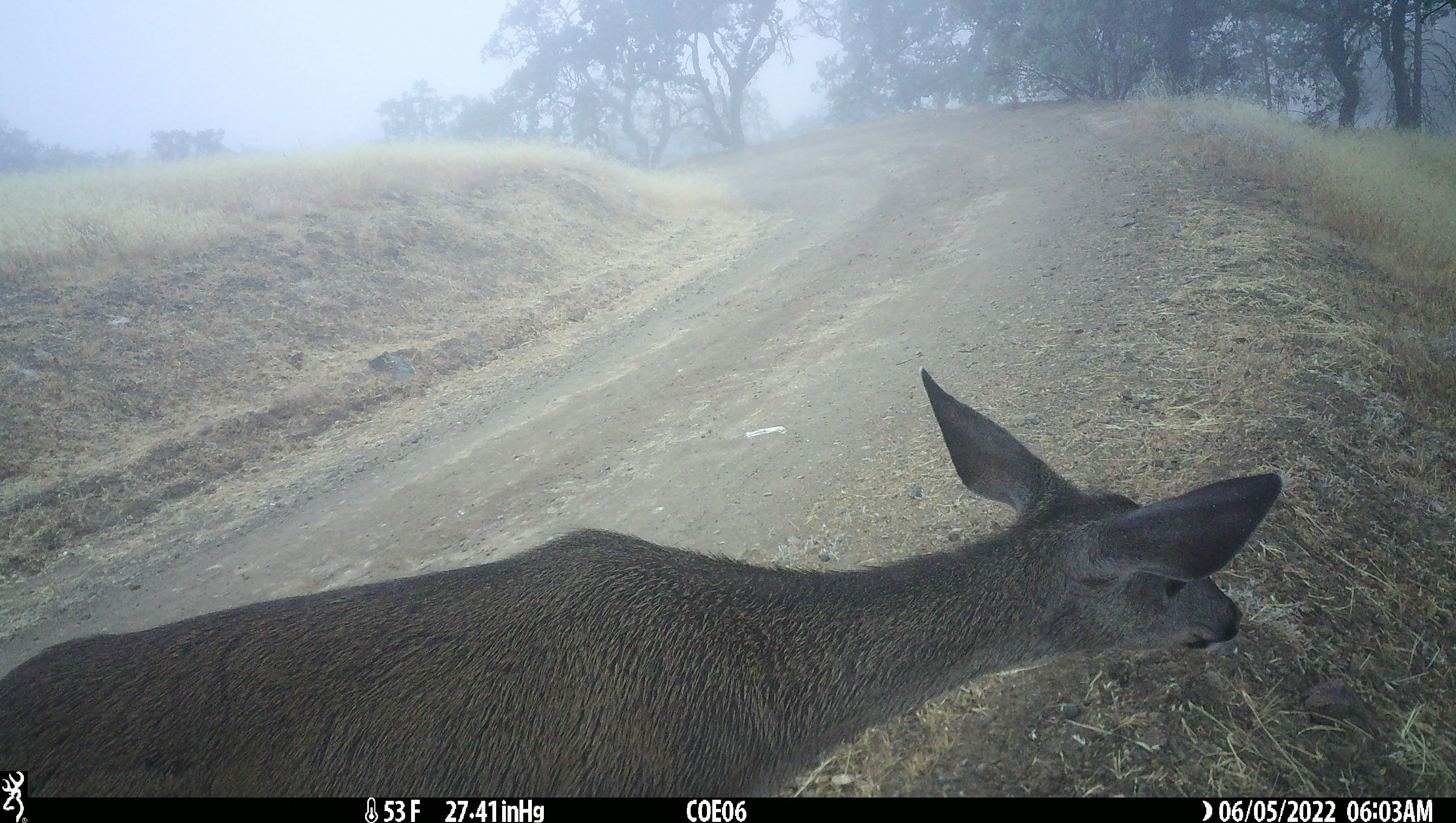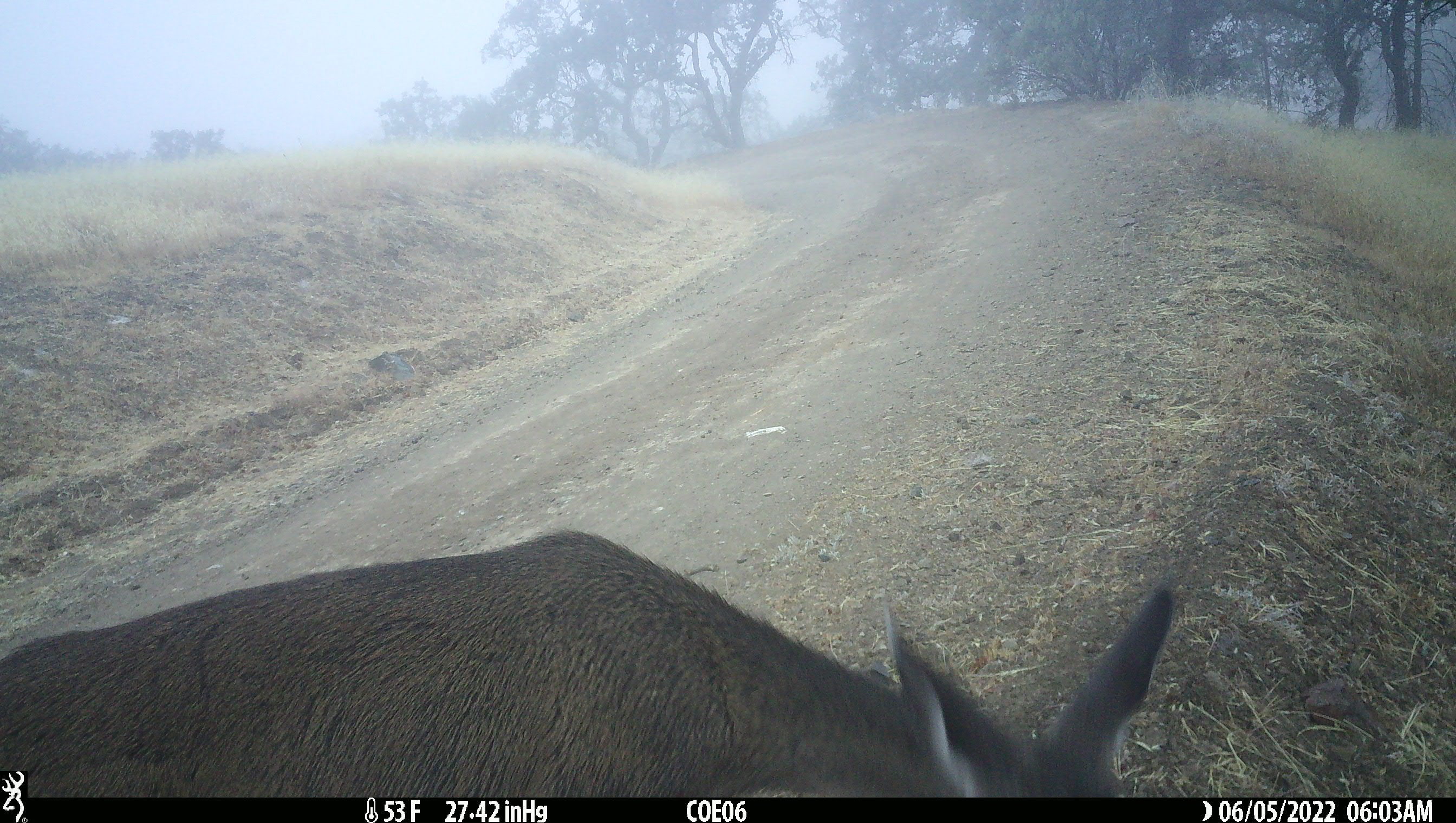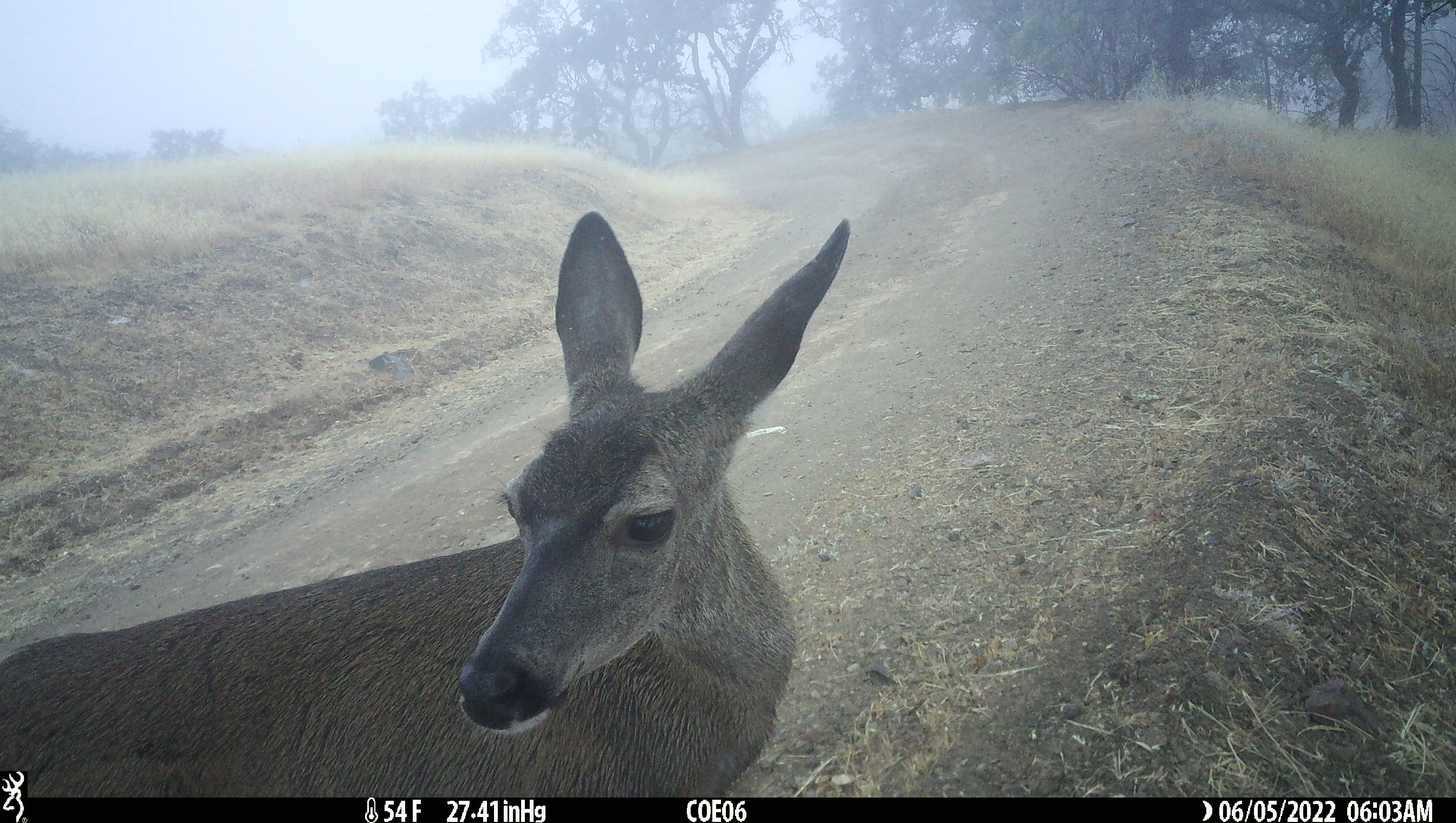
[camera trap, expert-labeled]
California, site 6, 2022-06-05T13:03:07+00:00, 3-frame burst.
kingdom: Animalia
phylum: Chordata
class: Mammalia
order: Artiodactyla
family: Cervidae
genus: Odocoileus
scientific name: Odocoileus hemionus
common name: mule deer